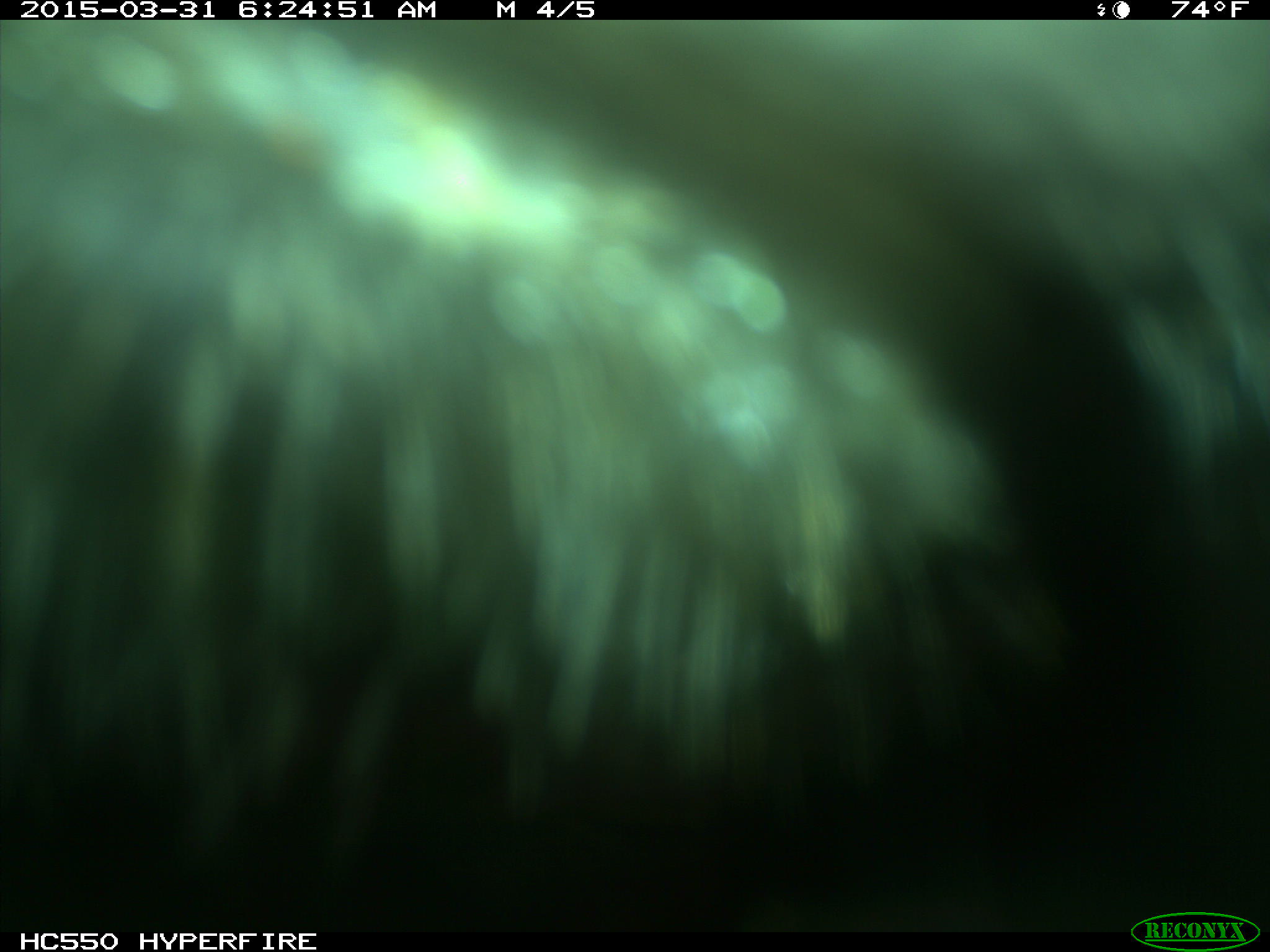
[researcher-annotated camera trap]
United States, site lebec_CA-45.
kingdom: Animalia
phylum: Chordata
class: Mammalia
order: Artiodactyla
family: Bovidae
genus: Bos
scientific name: Bos taurus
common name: domestic cow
Bos taurus (domestic cow).